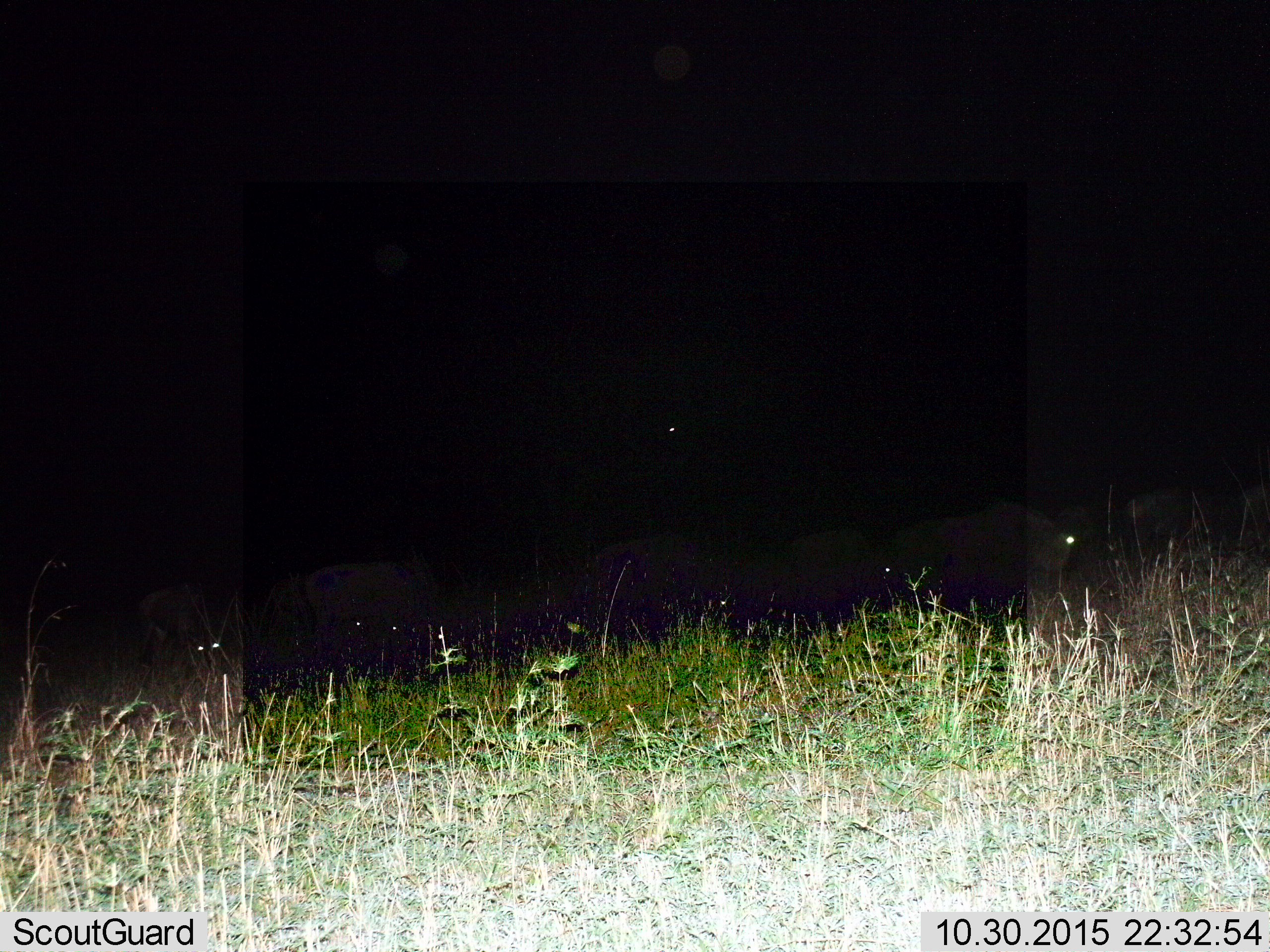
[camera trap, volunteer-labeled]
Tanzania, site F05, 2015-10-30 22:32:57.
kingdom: Animalia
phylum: Chordata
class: Mammalia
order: Artiodactyla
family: Bovidae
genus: Connochaetes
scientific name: Connochaetes taurinus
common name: blue wildebeest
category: wildebeest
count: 8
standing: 25%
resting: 12%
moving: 50%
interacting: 0%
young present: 12%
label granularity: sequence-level